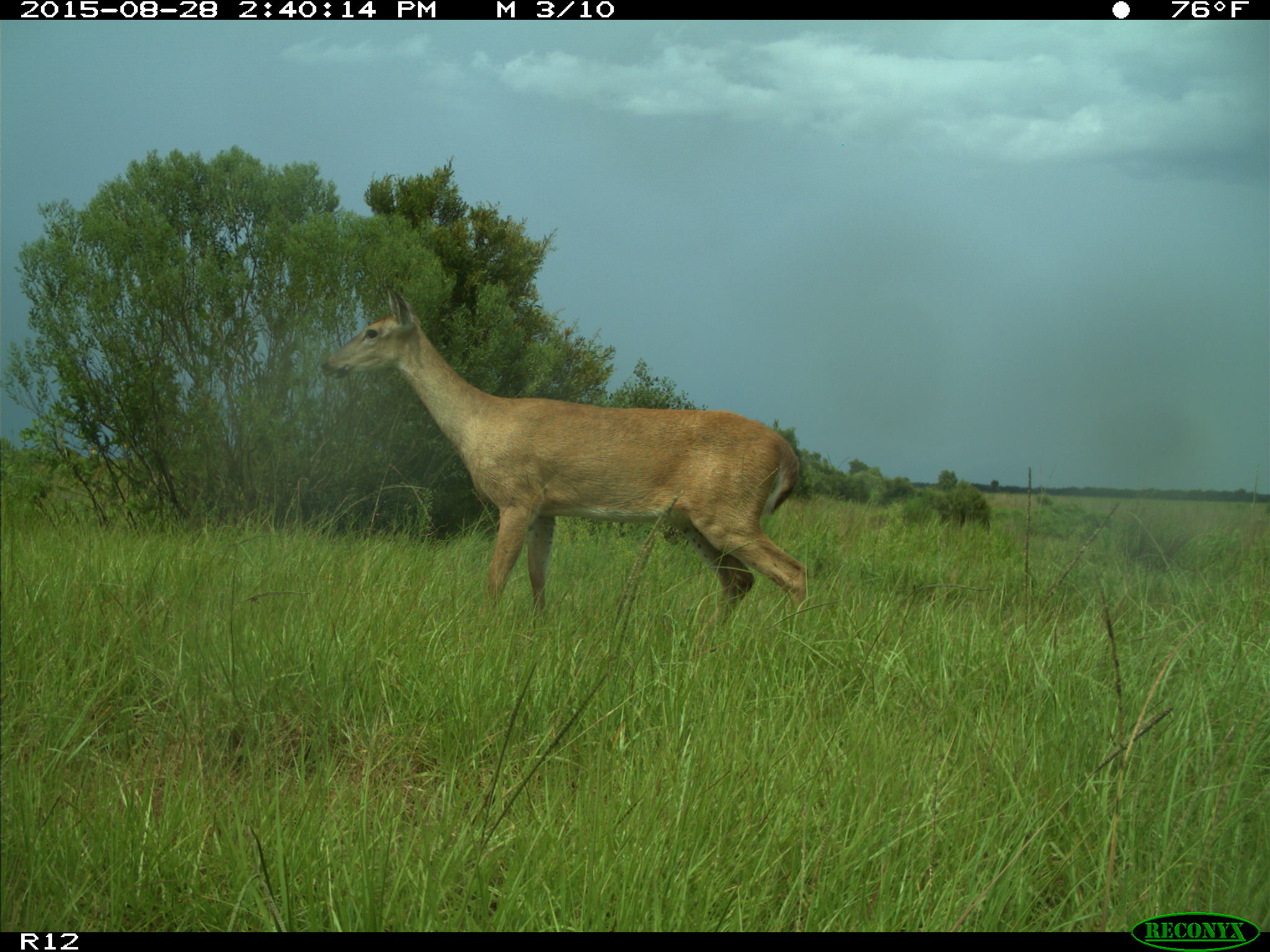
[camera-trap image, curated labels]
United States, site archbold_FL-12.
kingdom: Animalia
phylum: Chordata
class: Mammalia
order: Artiodactyla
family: Cervidae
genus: Odocoileus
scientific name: Odocoileus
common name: deer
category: unidentified deer